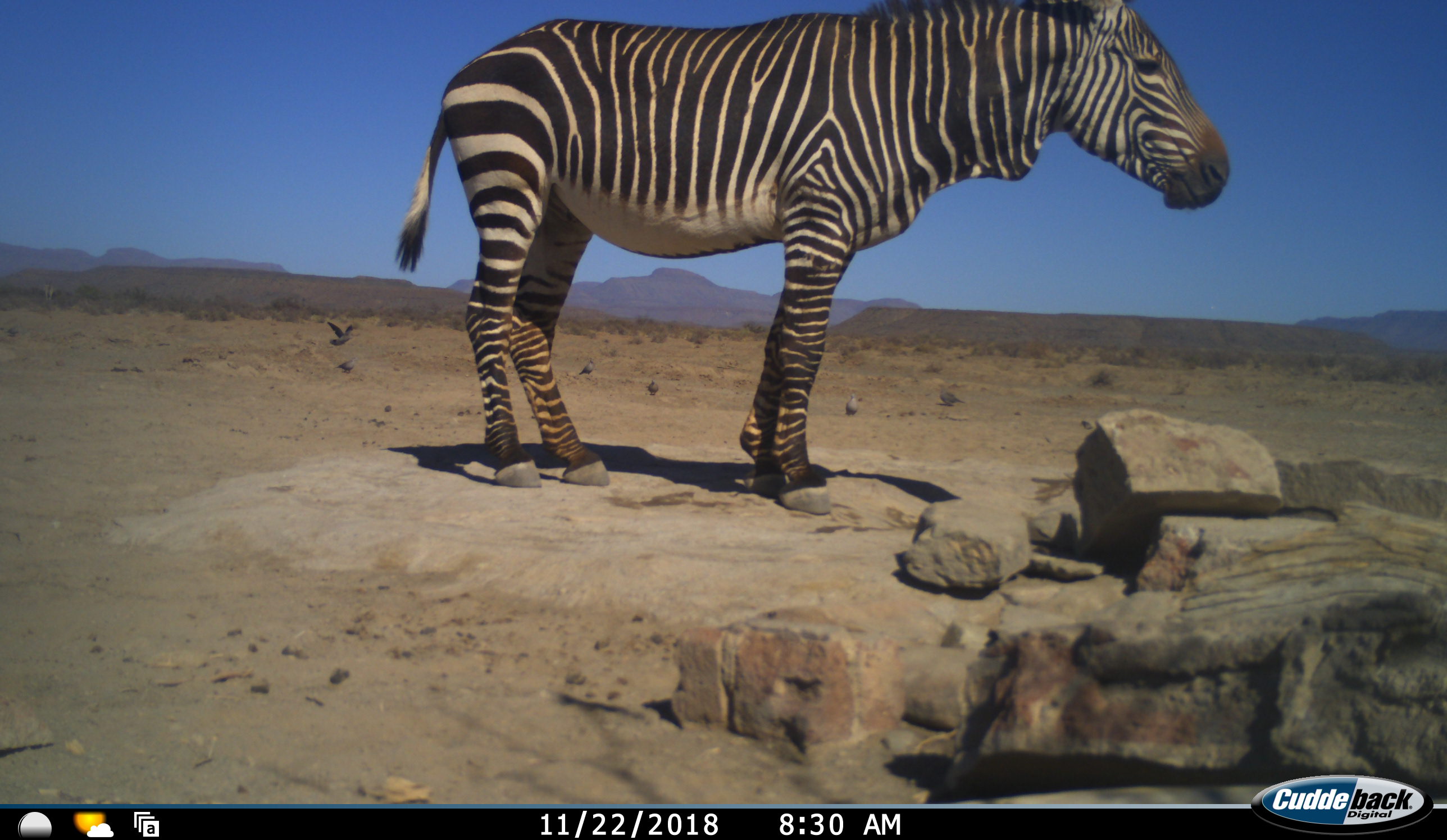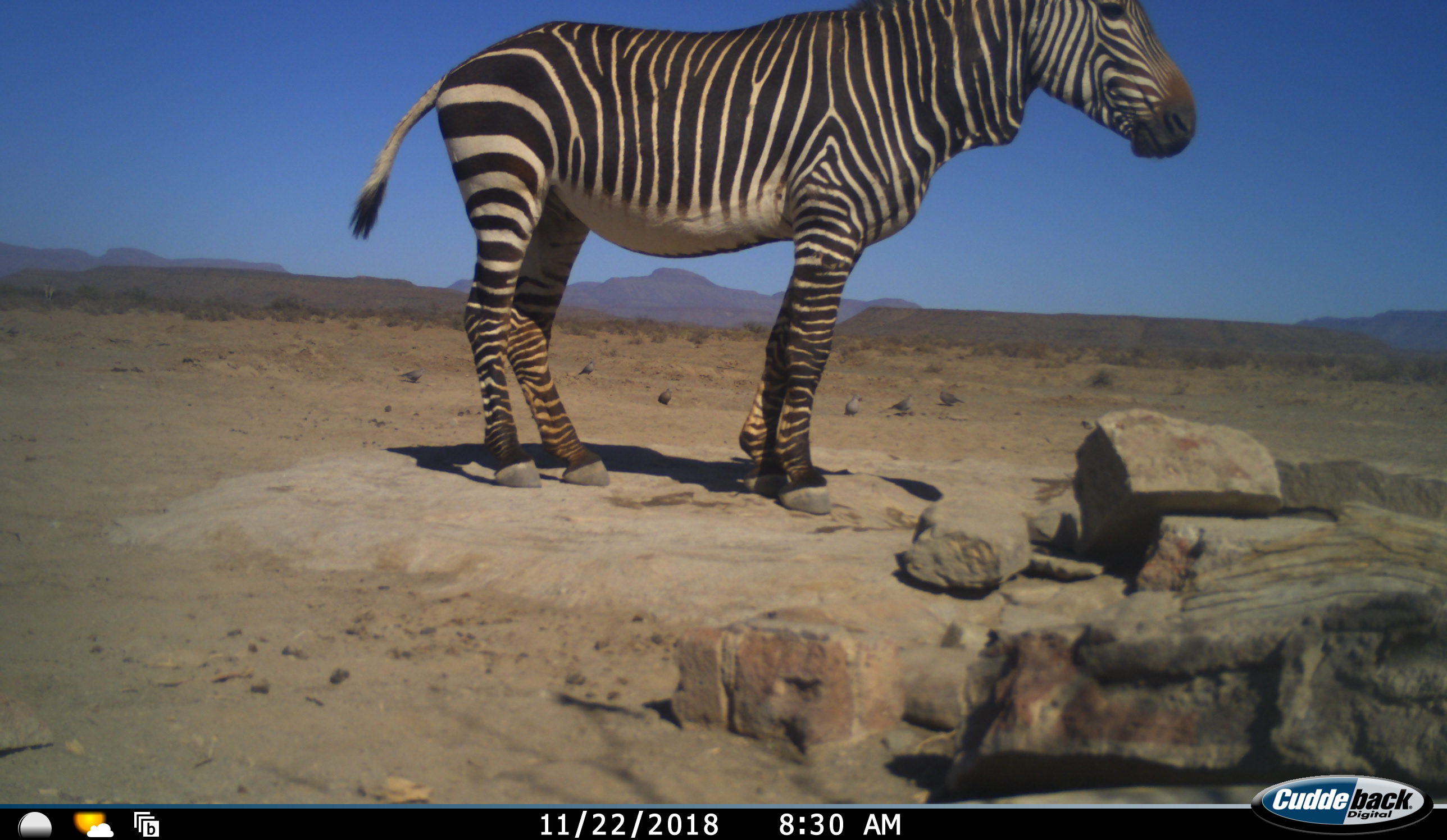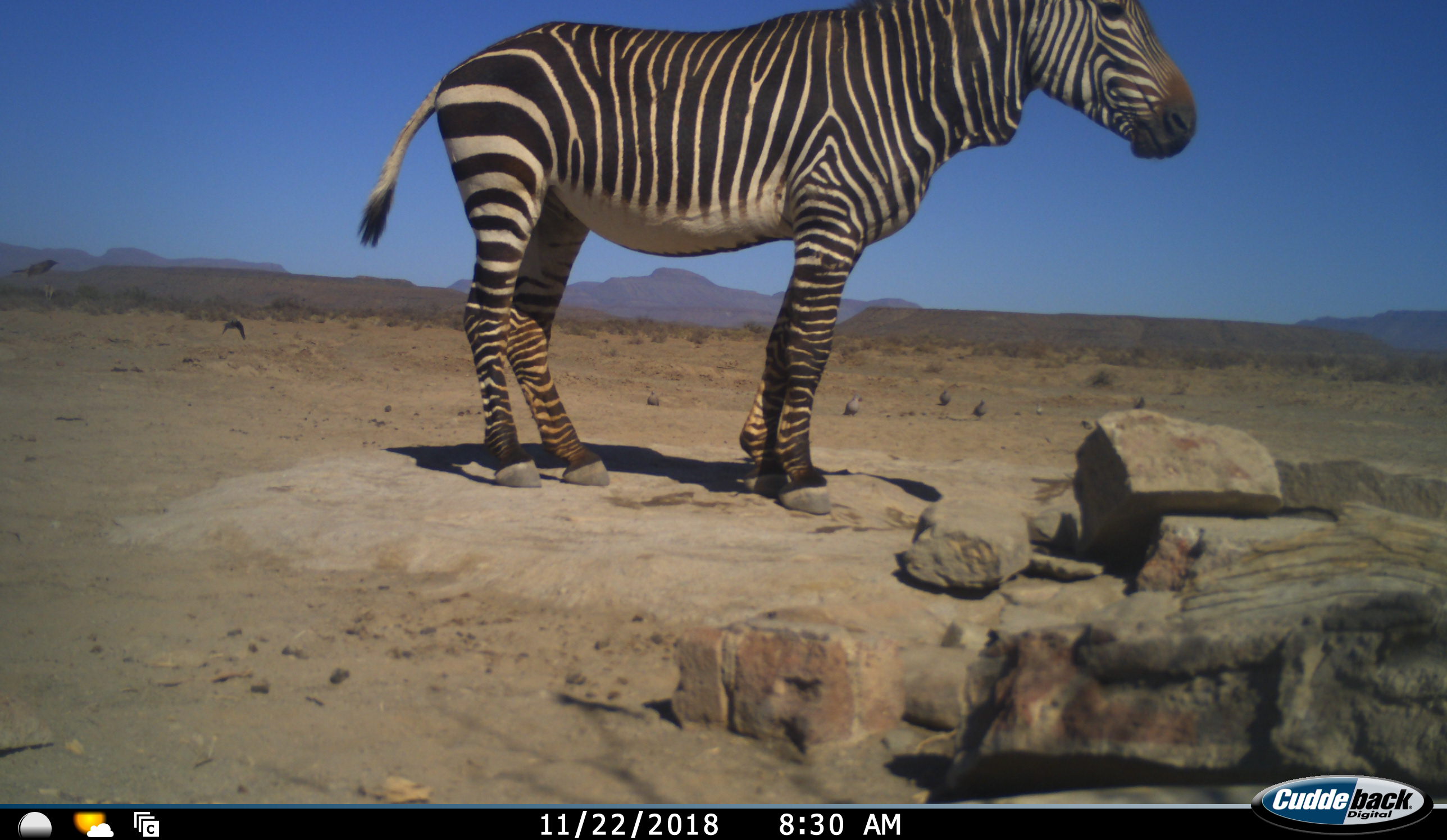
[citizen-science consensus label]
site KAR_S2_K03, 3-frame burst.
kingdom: Animalia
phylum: Chordata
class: Aves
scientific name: Aves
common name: bird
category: birdother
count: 8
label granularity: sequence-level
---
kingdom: Animalia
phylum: Chordata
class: Mammalia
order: Perissodactyla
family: Equidae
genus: Equus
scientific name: Equus zebra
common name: mountain zebra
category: zebramountain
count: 1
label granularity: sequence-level